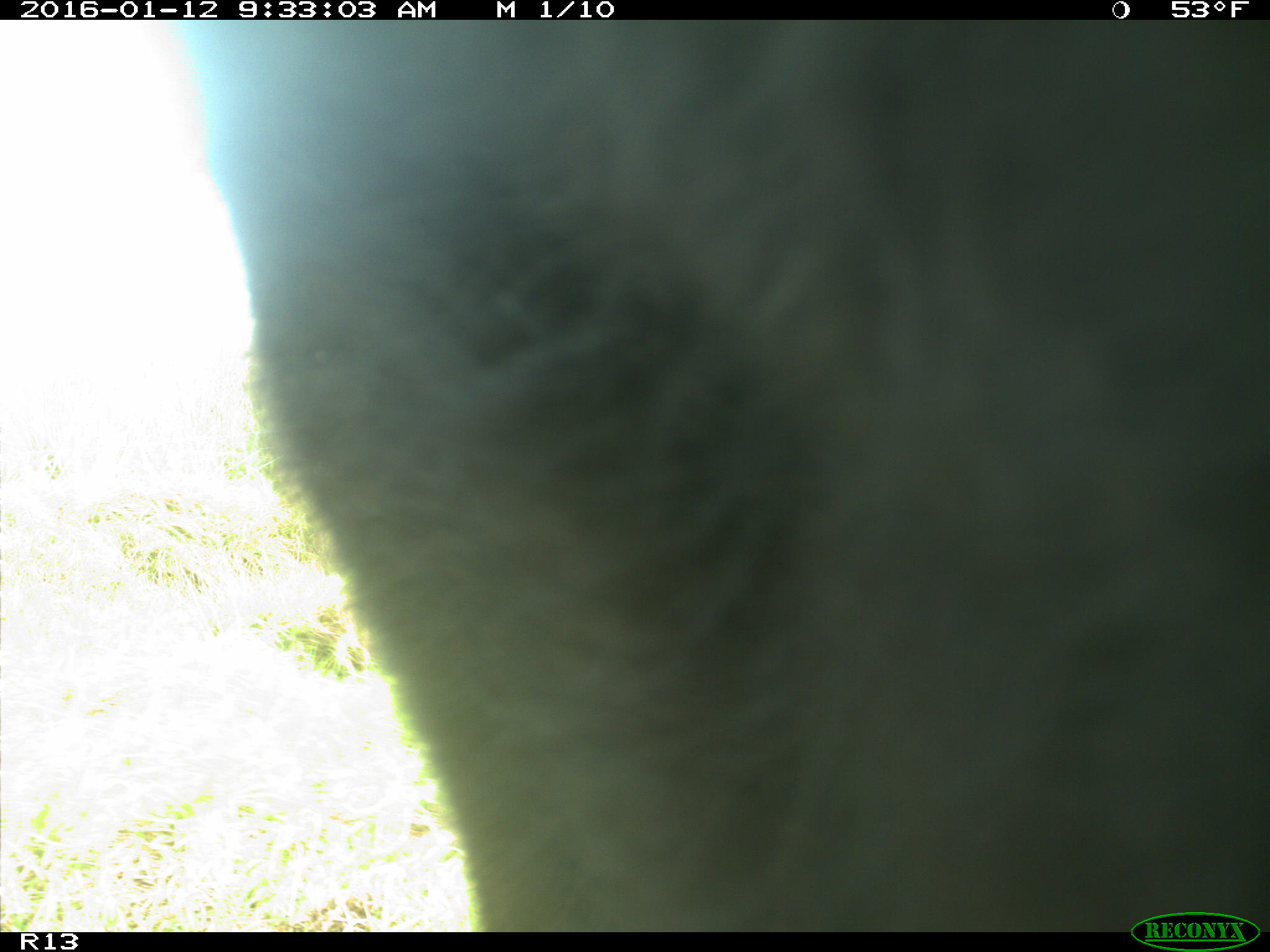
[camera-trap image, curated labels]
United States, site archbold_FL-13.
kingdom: Animalia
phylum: Chordata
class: Mammalia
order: Artiodactyla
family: Bovidae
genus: Bos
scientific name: Bos taurus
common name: domestic cow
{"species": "Bos taurus (domestic cow)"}